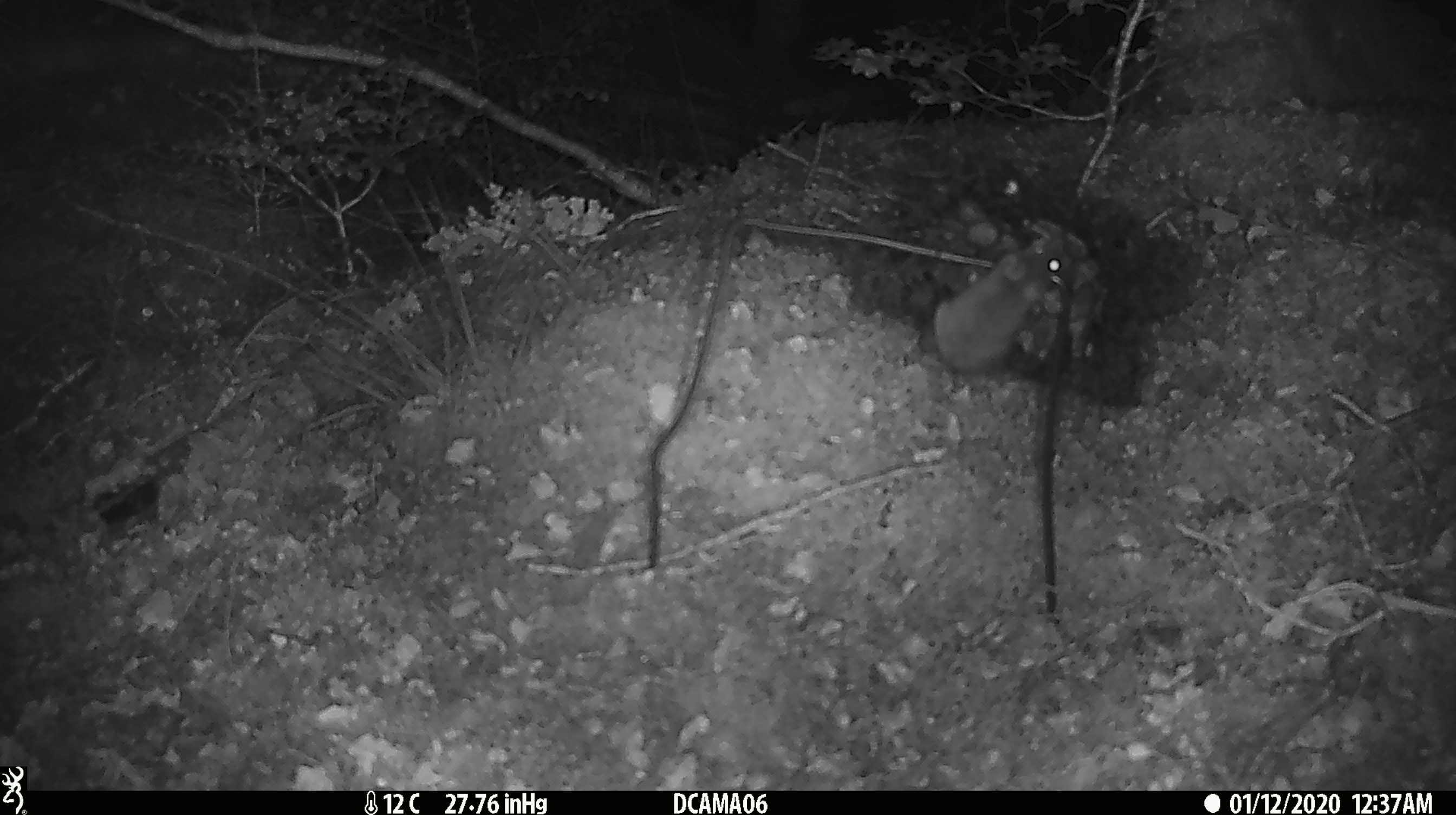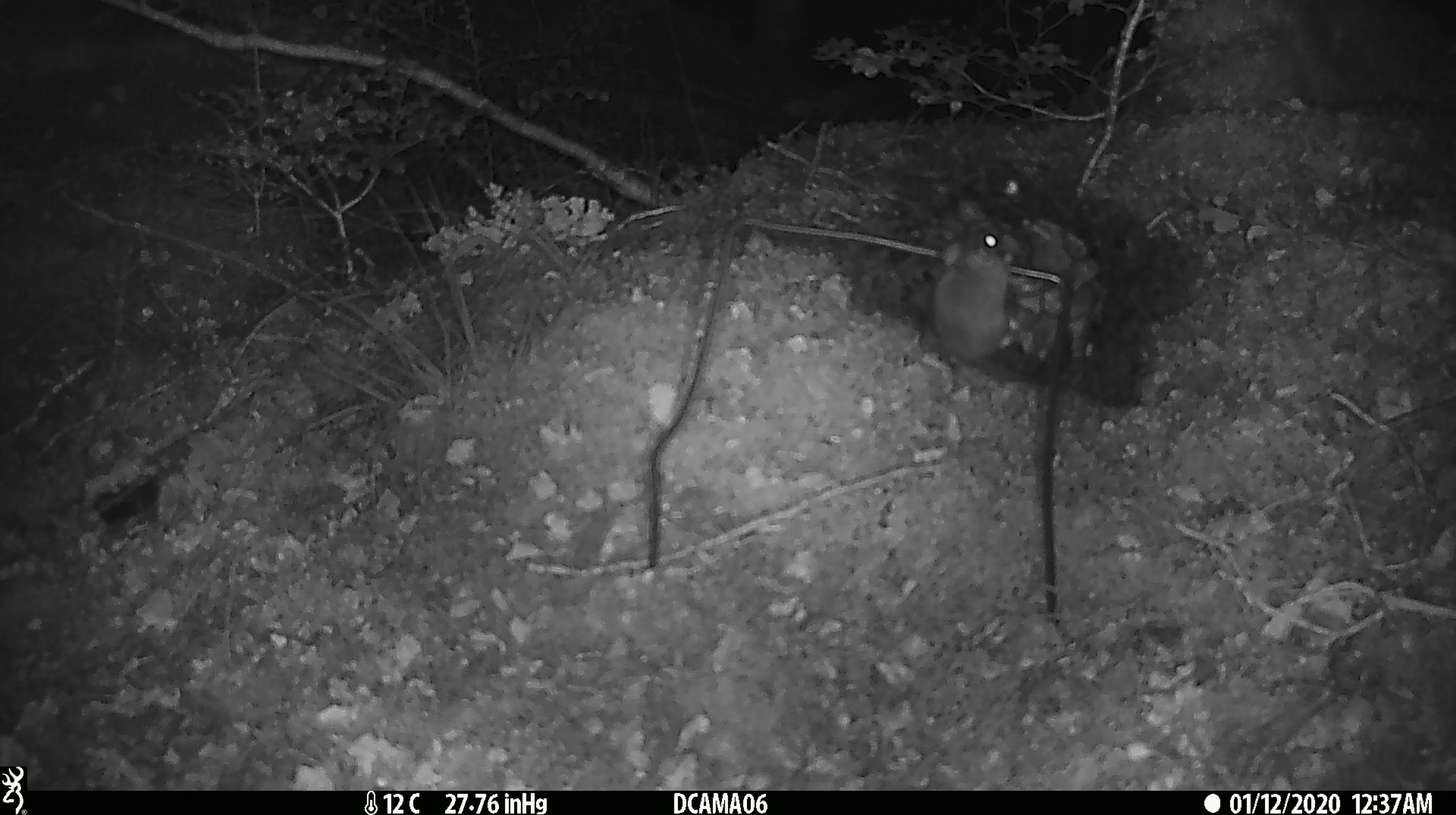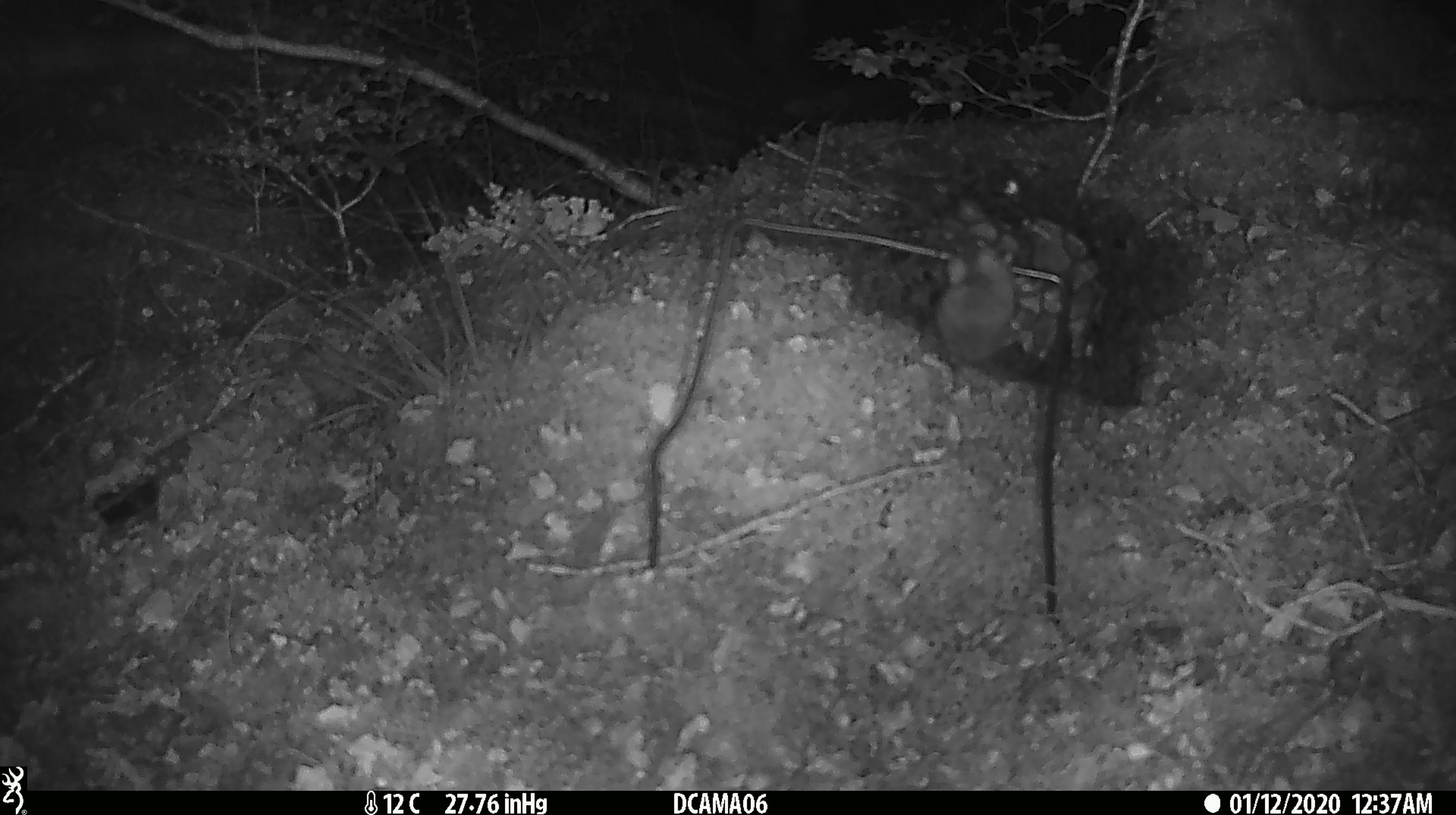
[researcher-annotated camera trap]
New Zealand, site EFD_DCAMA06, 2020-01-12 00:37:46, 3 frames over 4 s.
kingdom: Animalia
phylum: Chordata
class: Mammalia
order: Rodentia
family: Muridae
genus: Mus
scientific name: Mus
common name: mouse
Mouse (Mus).